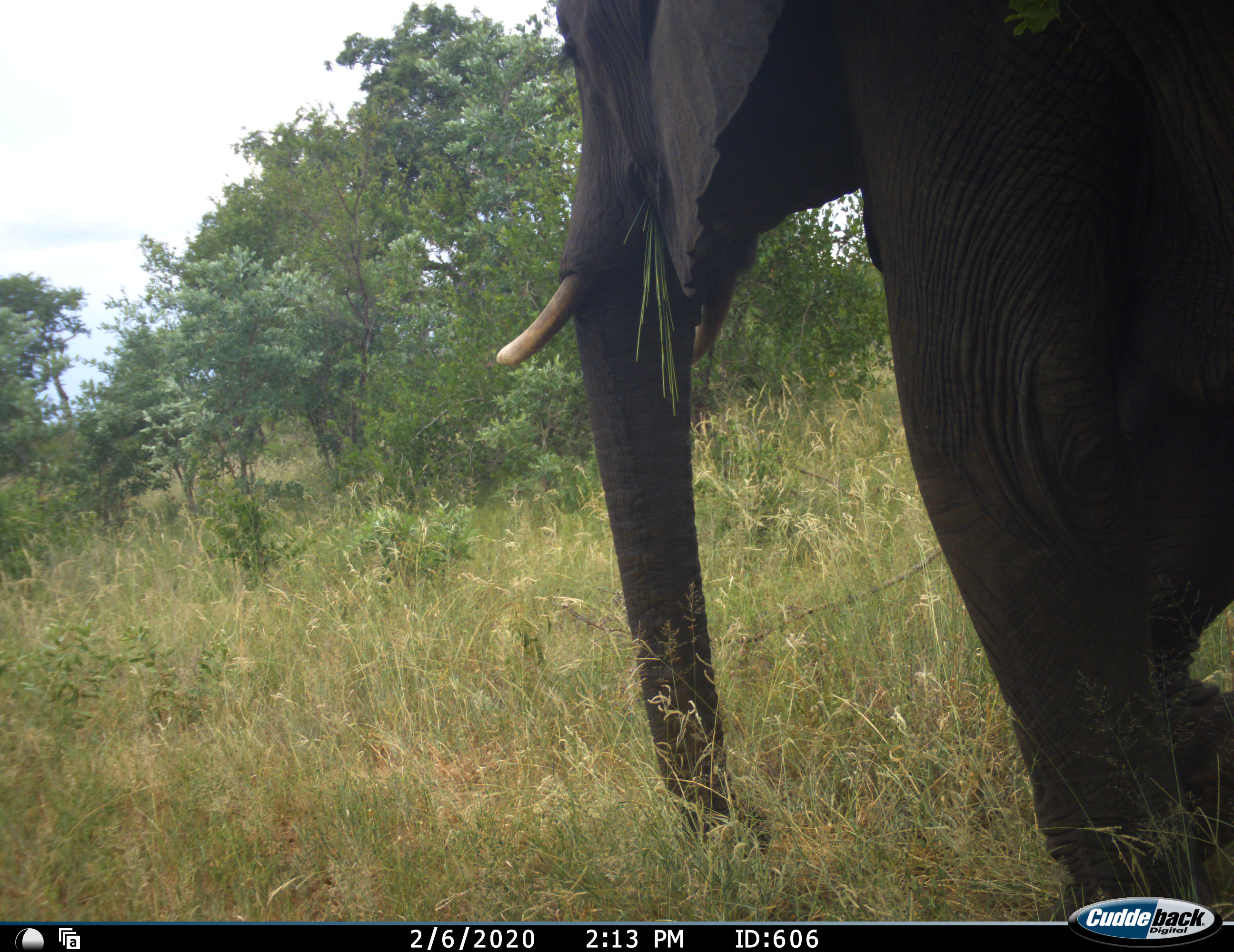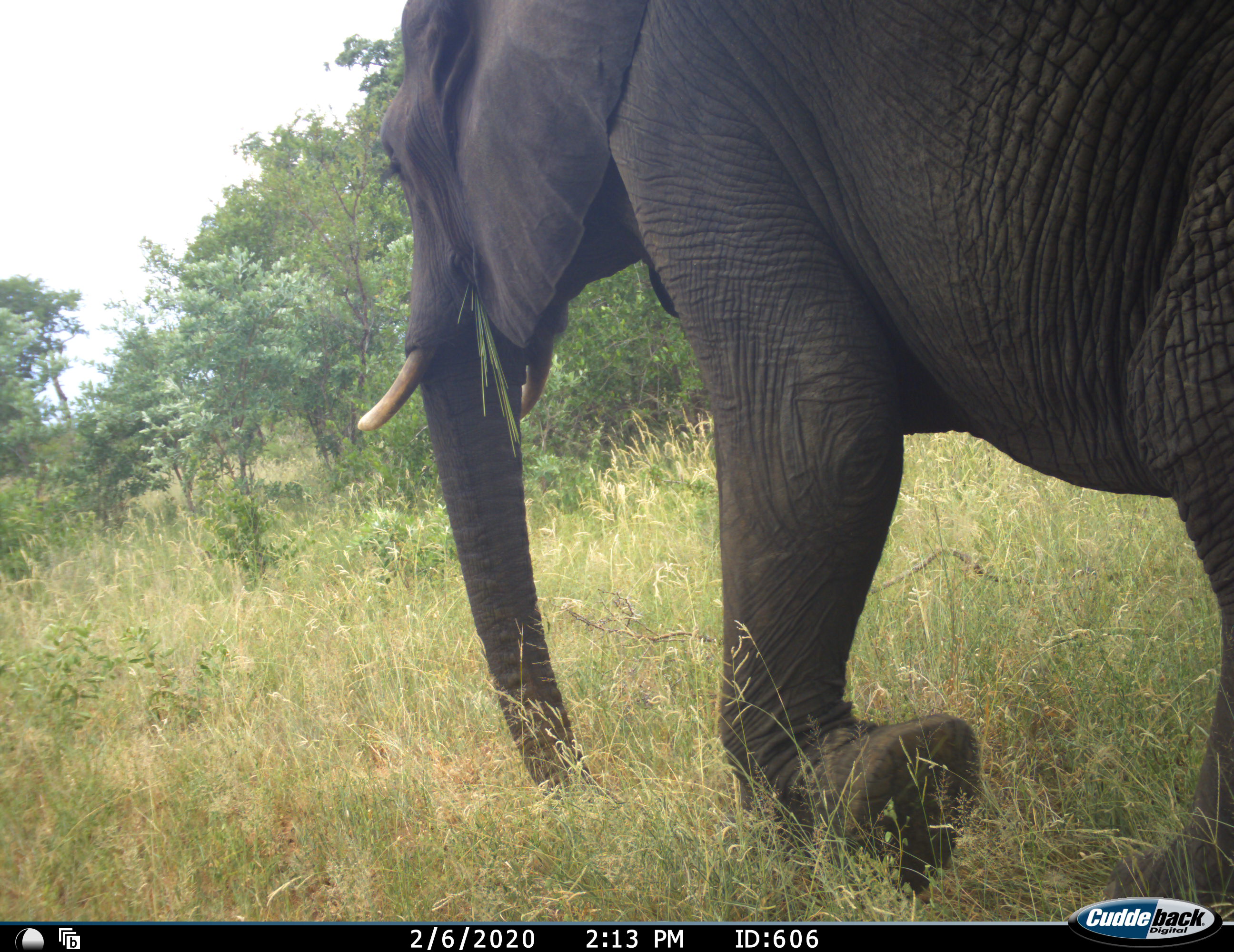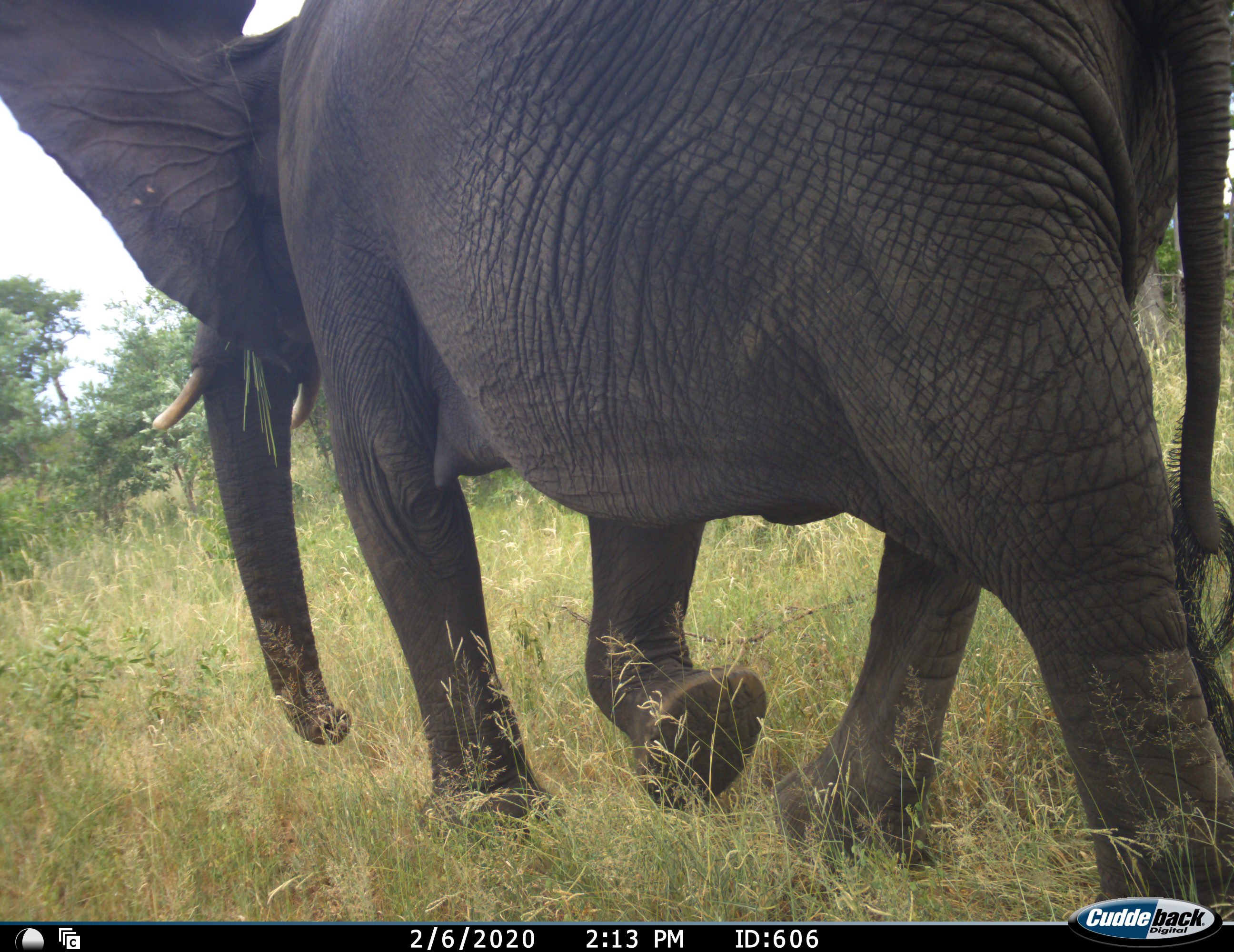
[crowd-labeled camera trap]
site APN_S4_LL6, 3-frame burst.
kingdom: Animalia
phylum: Chordata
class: Mammalia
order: Proboscidea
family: Elephantidae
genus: Loxodonta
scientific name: Loxodonta africana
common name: african bush elephant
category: elephant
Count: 1.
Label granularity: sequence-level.